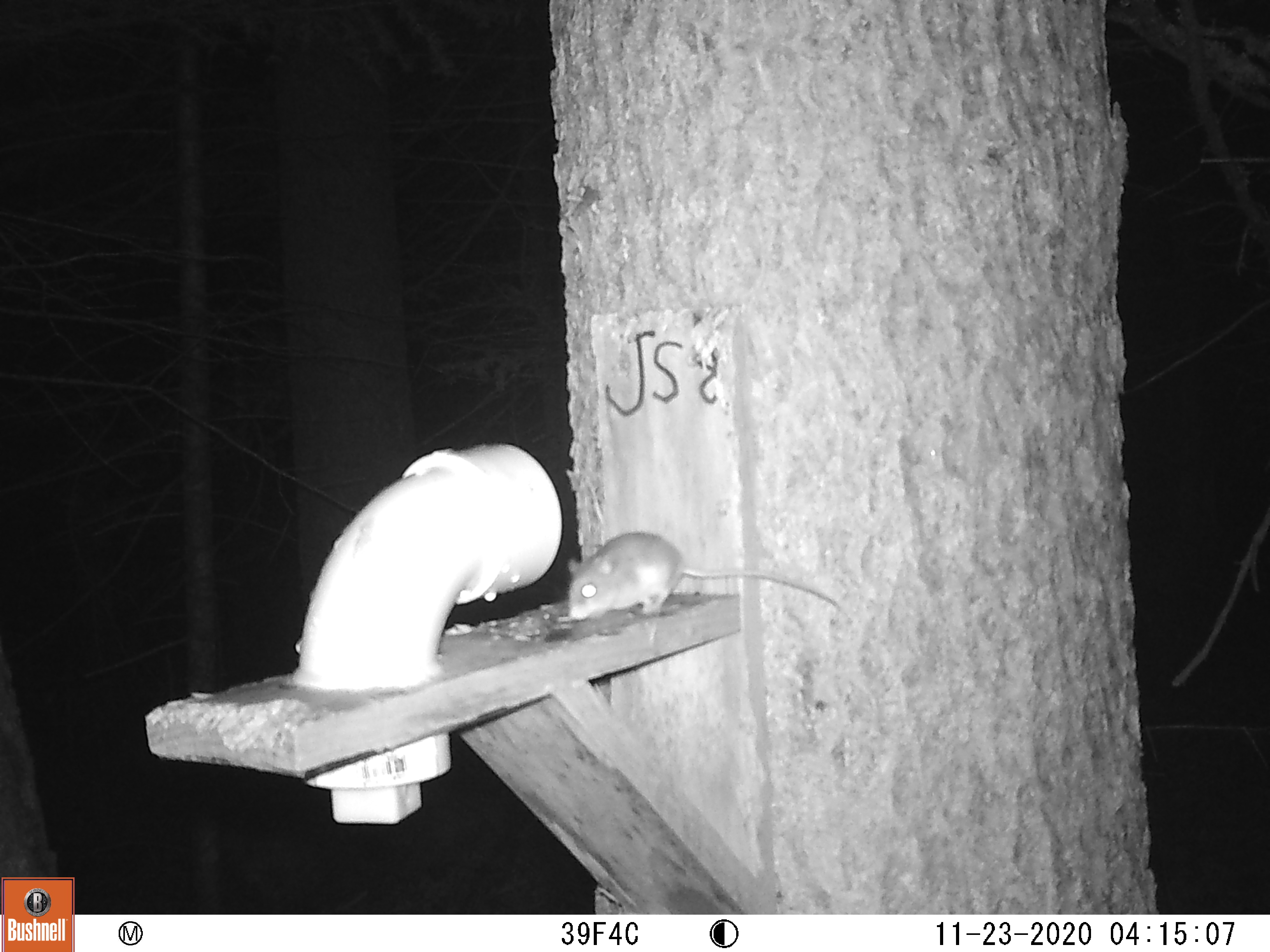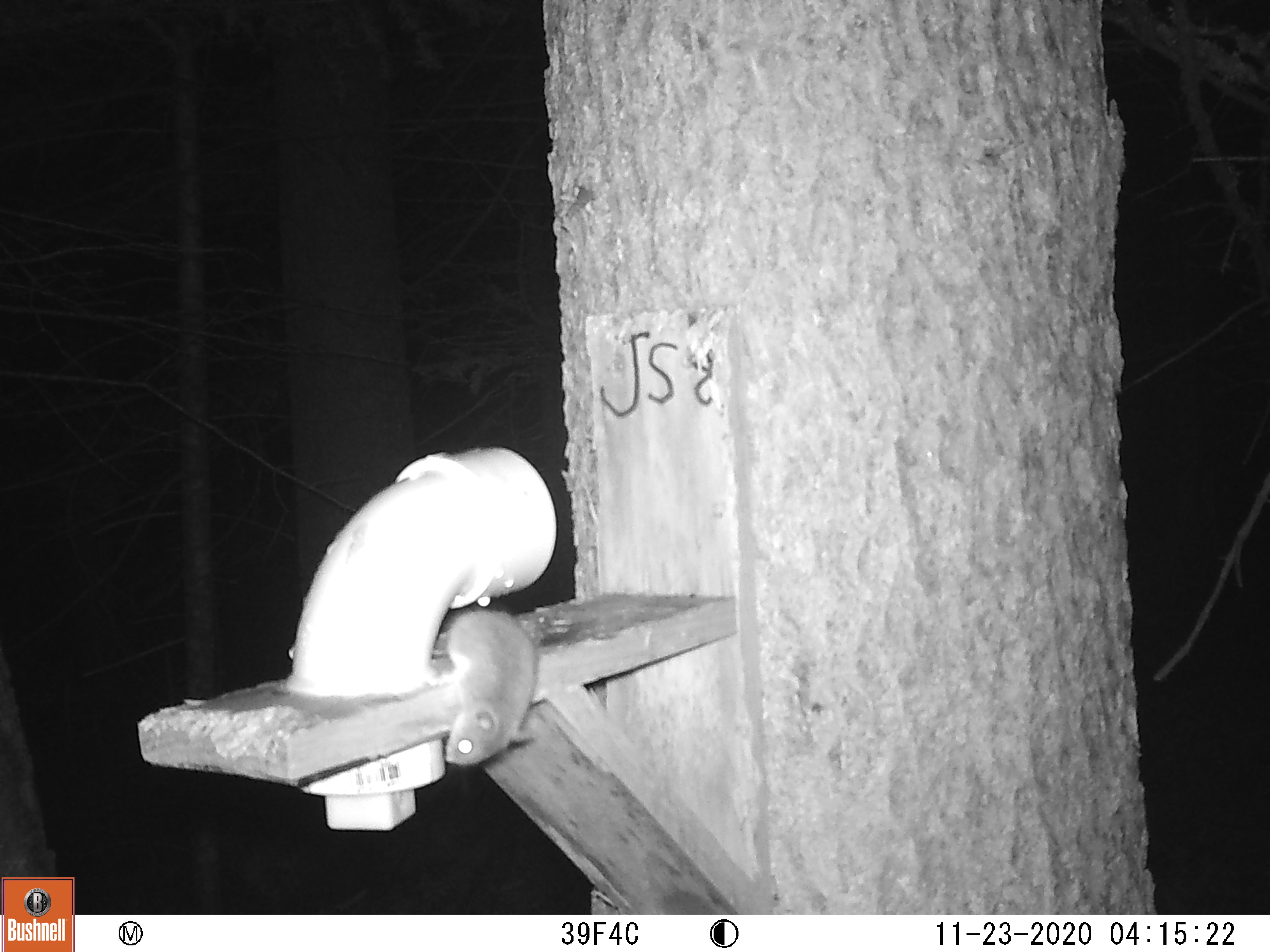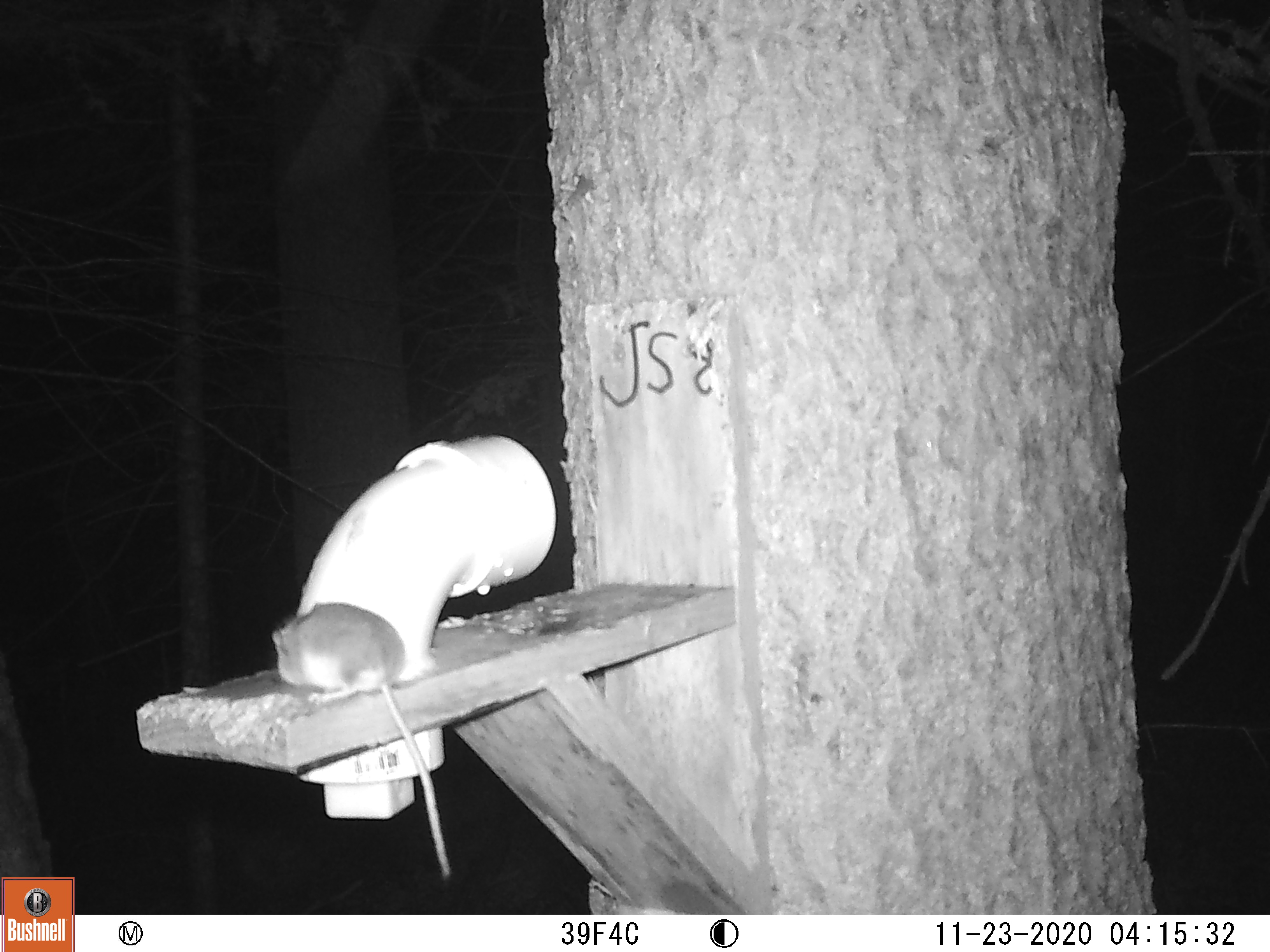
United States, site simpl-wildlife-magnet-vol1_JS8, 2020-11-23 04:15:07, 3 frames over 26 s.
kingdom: Animalia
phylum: Chordata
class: Mammalia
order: Rodentia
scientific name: Rodentia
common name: mouse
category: mouse sp.